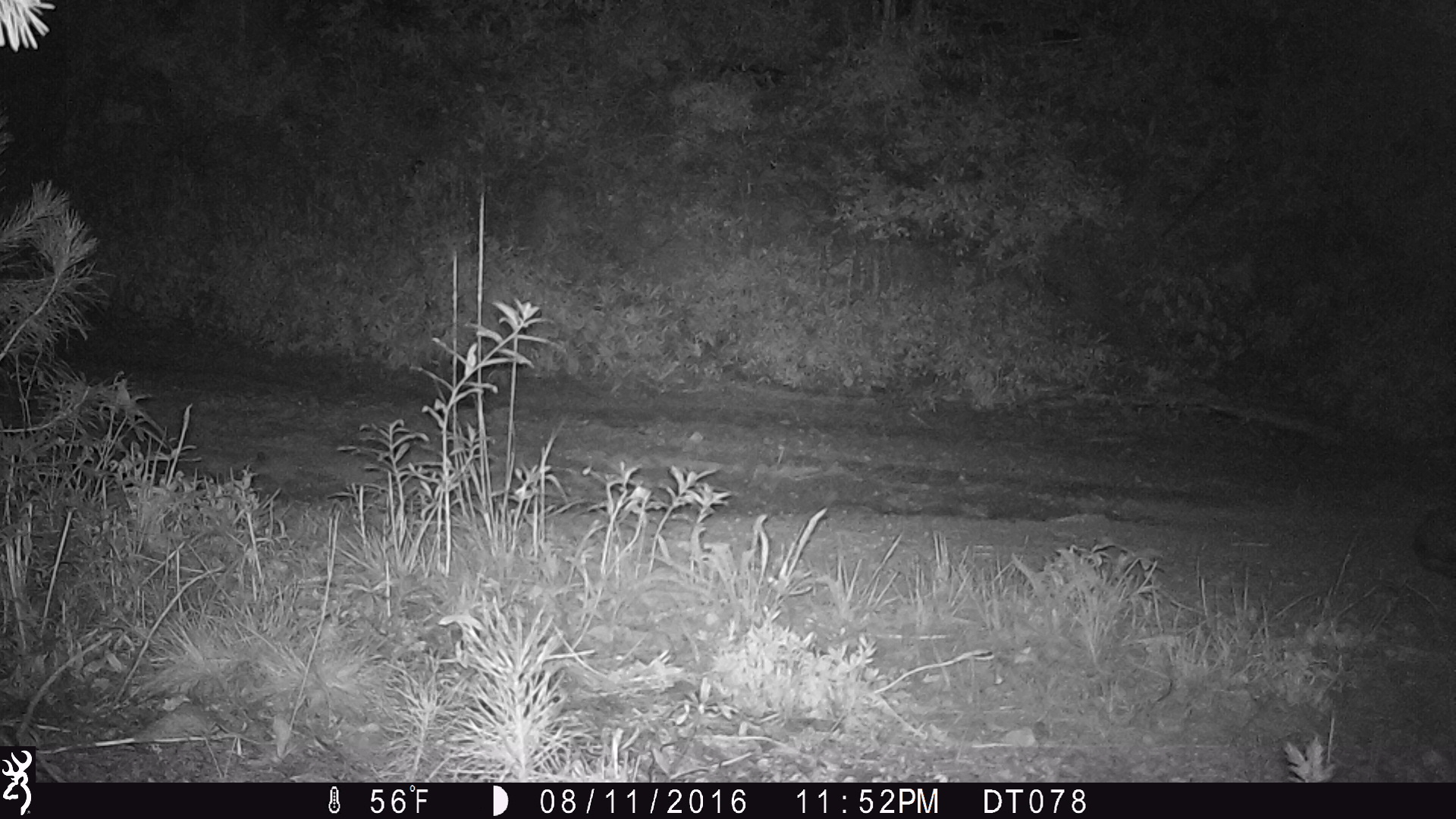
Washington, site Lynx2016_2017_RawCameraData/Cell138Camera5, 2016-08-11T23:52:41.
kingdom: Animalia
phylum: Chordata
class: Mammalia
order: Lagomorpha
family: Leporidae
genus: Lepus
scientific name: Lepus americanus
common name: snowshoe hare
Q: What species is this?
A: Lepus americanus (snowshoe hare).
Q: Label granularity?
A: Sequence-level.